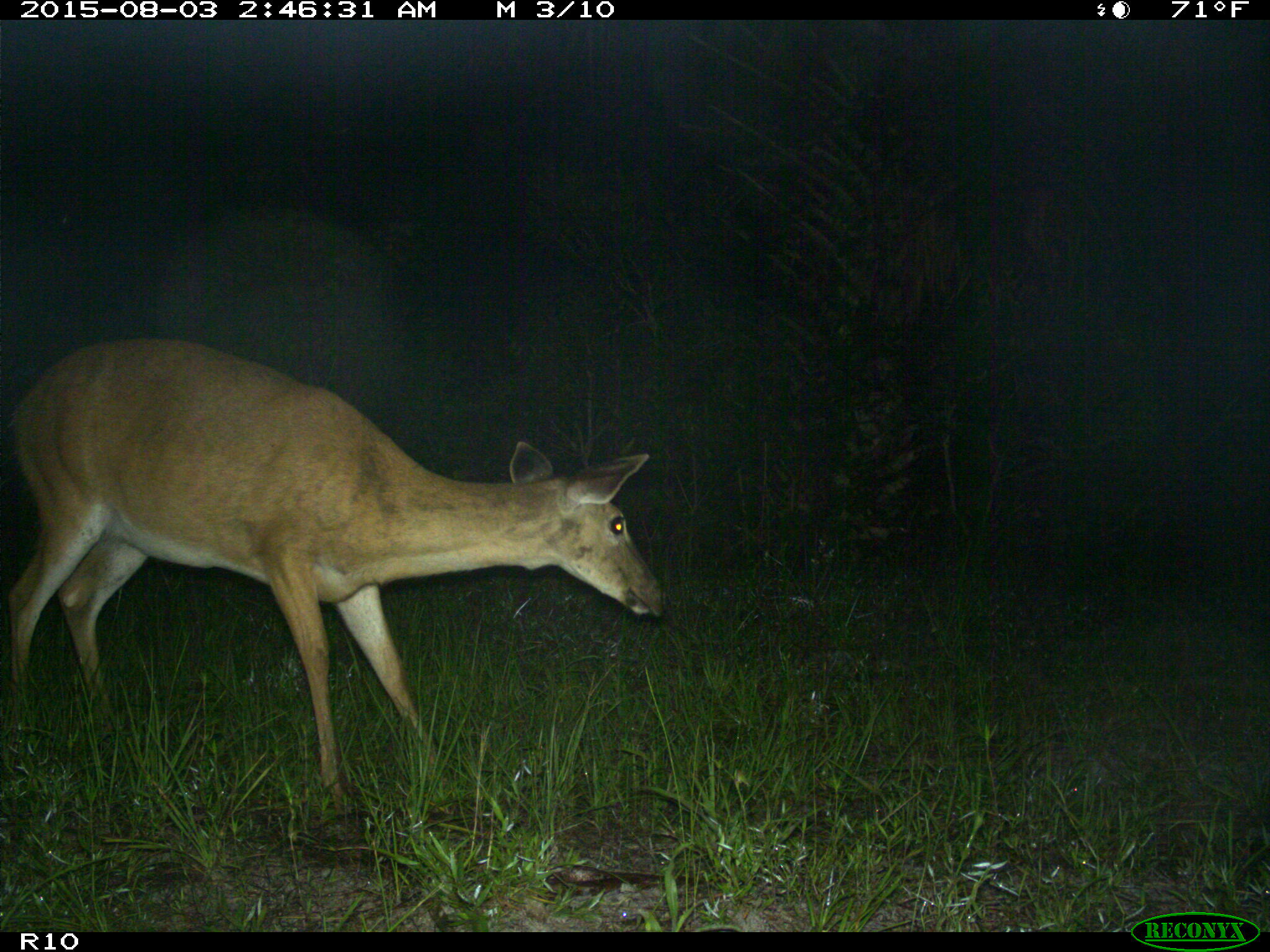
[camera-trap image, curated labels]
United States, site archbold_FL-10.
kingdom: Animalia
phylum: Chordata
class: Mammalia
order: Artiodactyla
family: Cervidae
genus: Odocoileus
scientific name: Odocoileus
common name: deer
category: unidentified deer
Unidentified deer (deer) (Odocoileus).